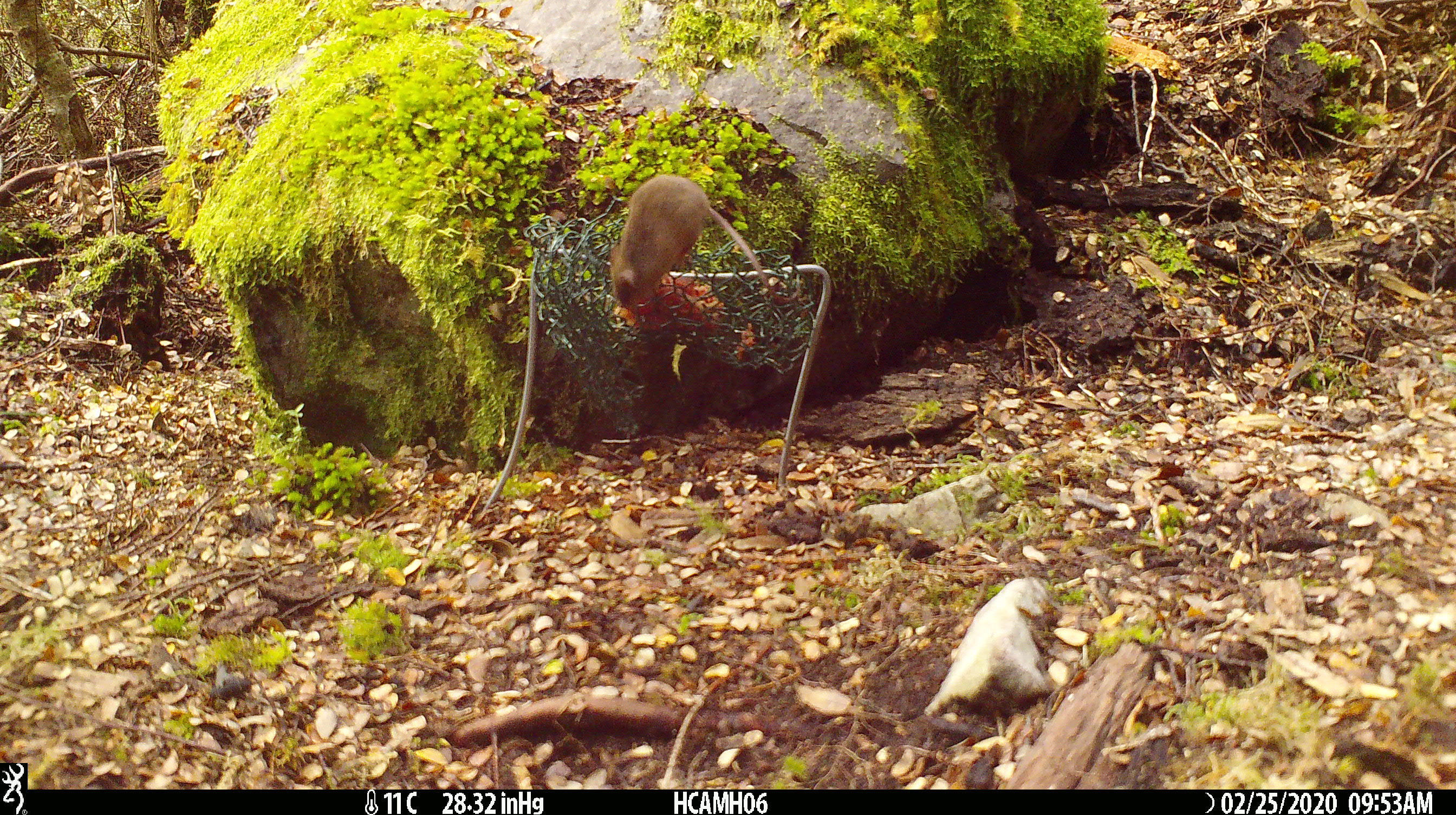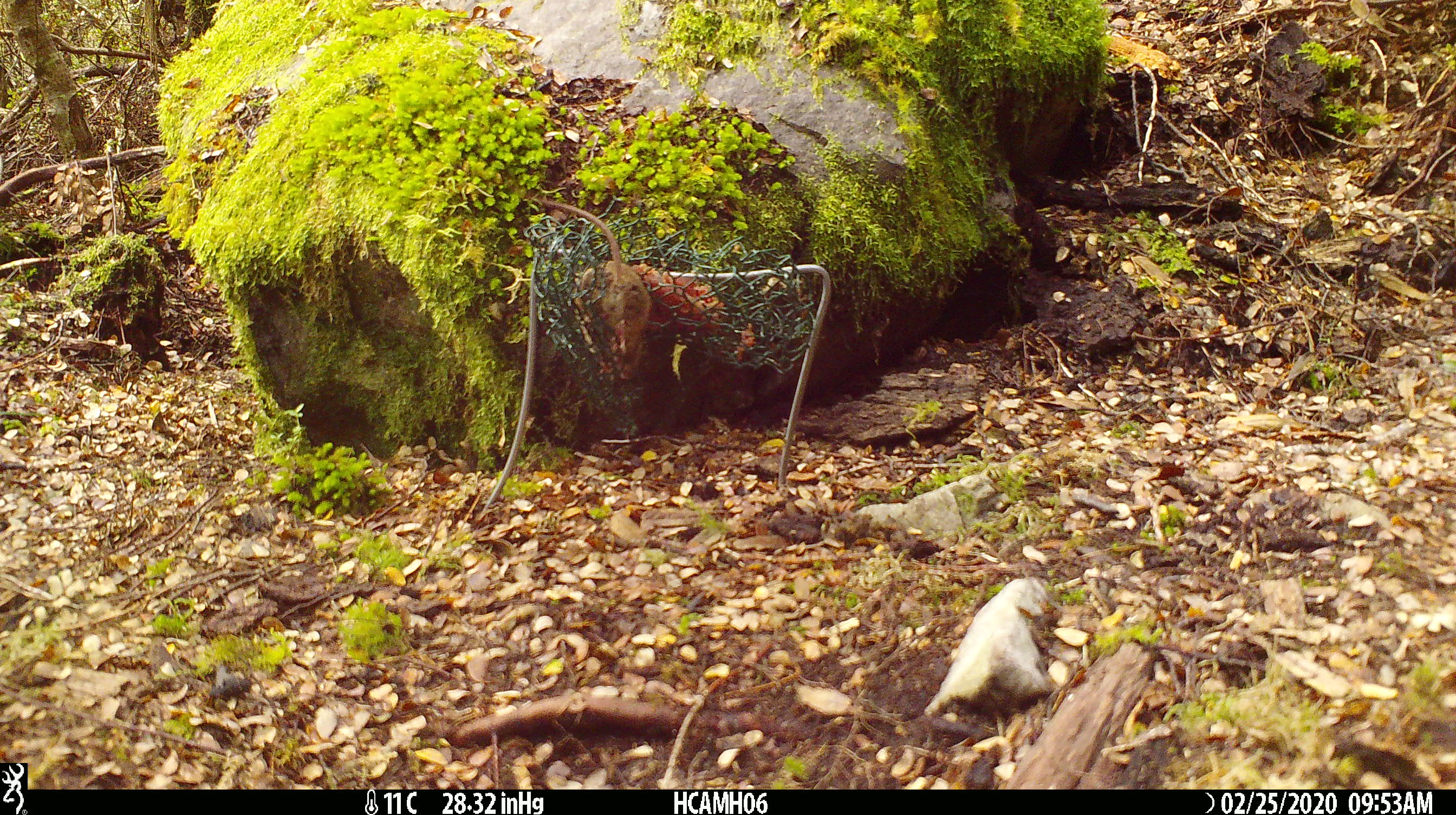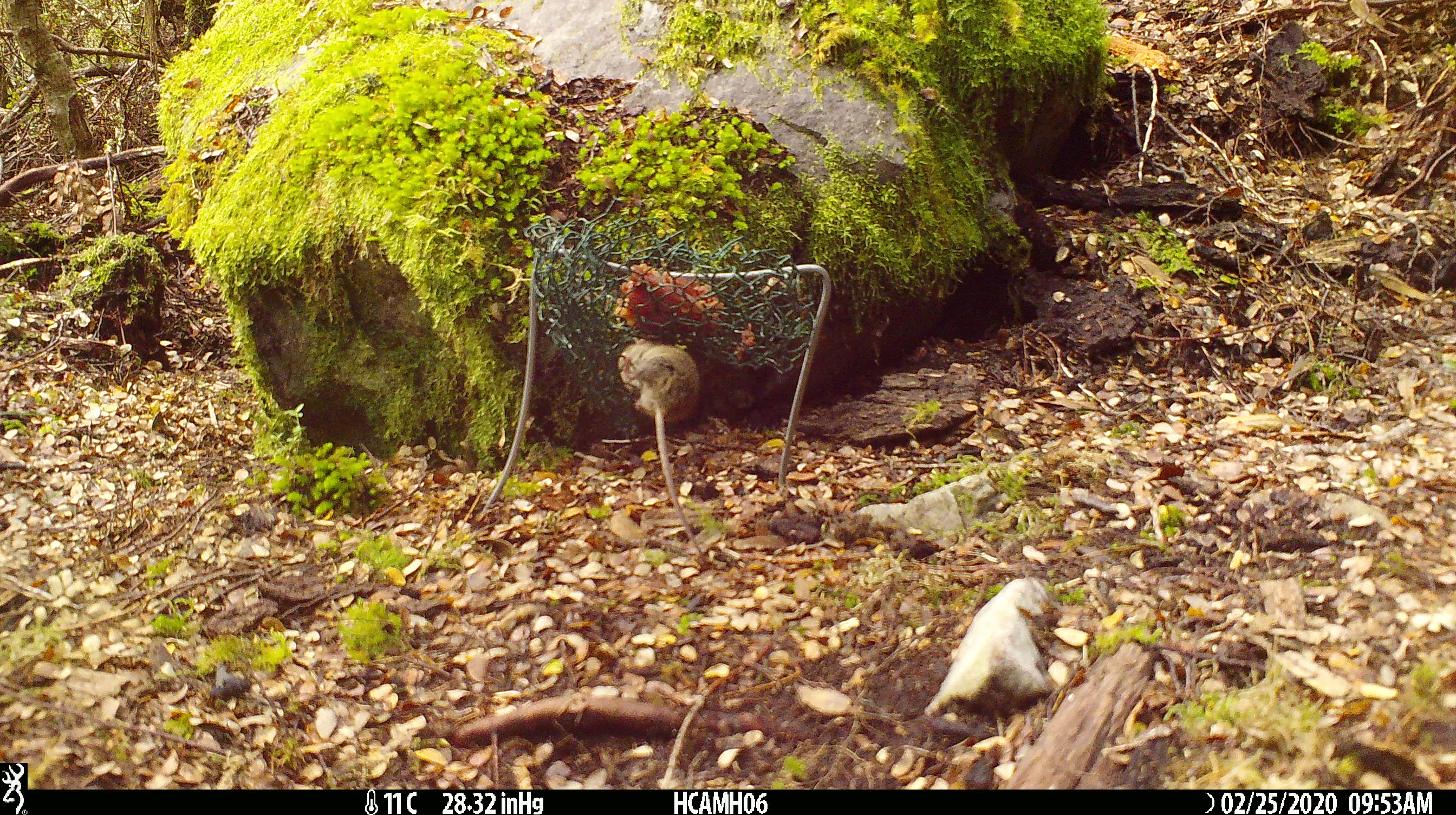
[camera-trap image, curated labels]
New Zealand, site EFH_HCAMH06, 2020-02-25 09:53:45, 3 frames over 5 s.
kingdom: Animalia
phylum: Chordata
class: Mammalia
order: Rodentia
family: Muridae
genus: Mus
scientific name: Mus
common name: mouse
Mouse (Mus).